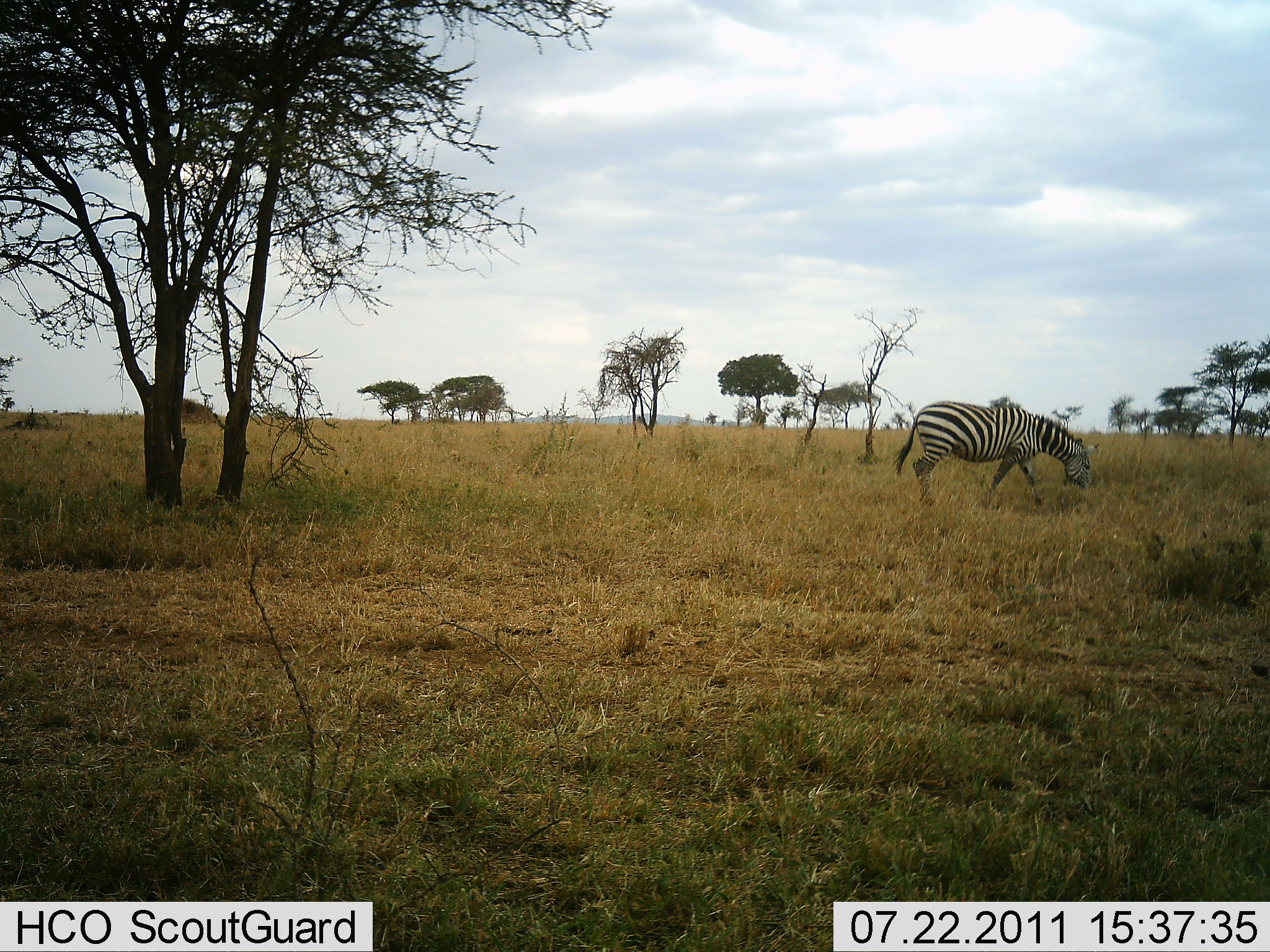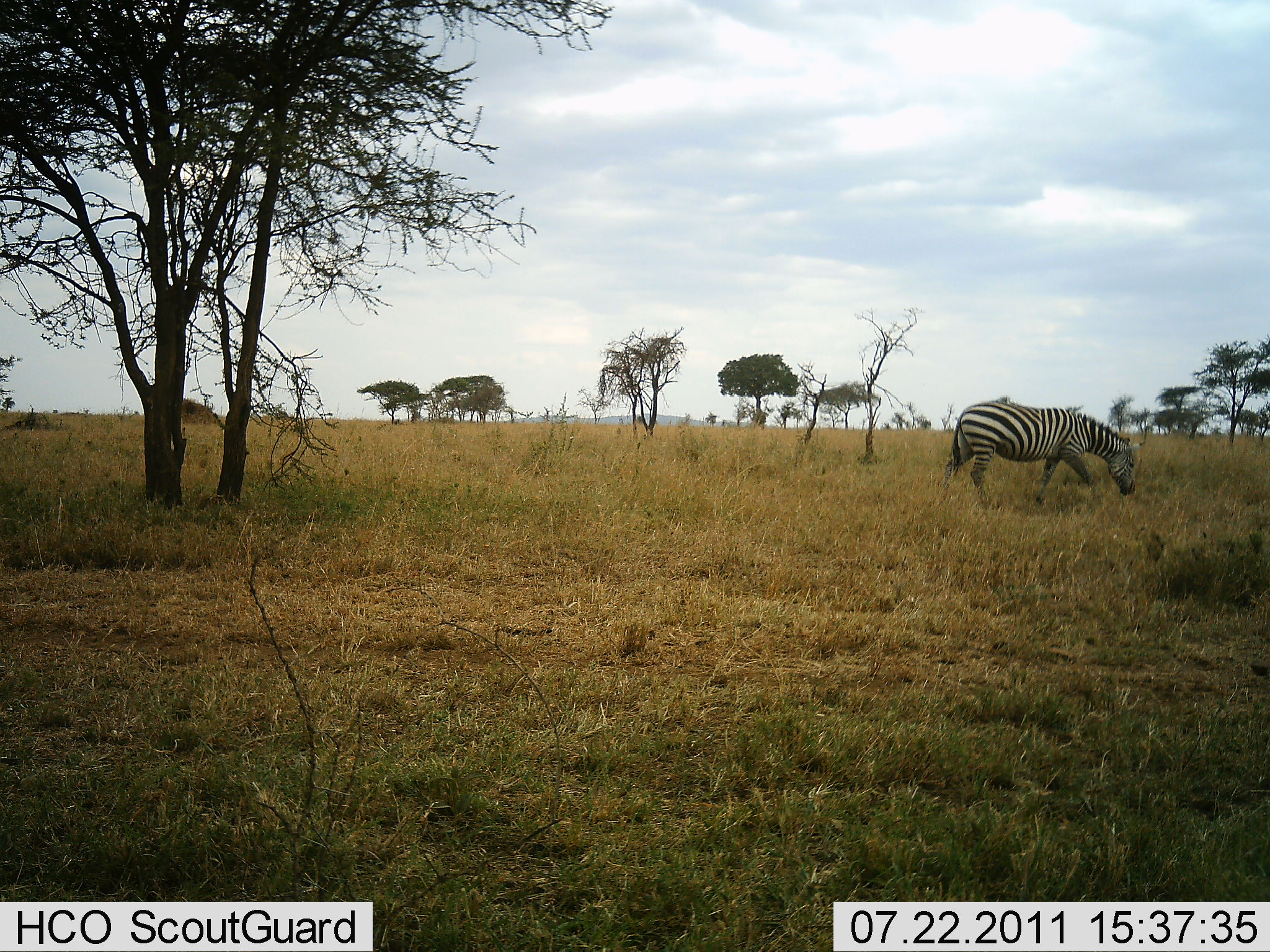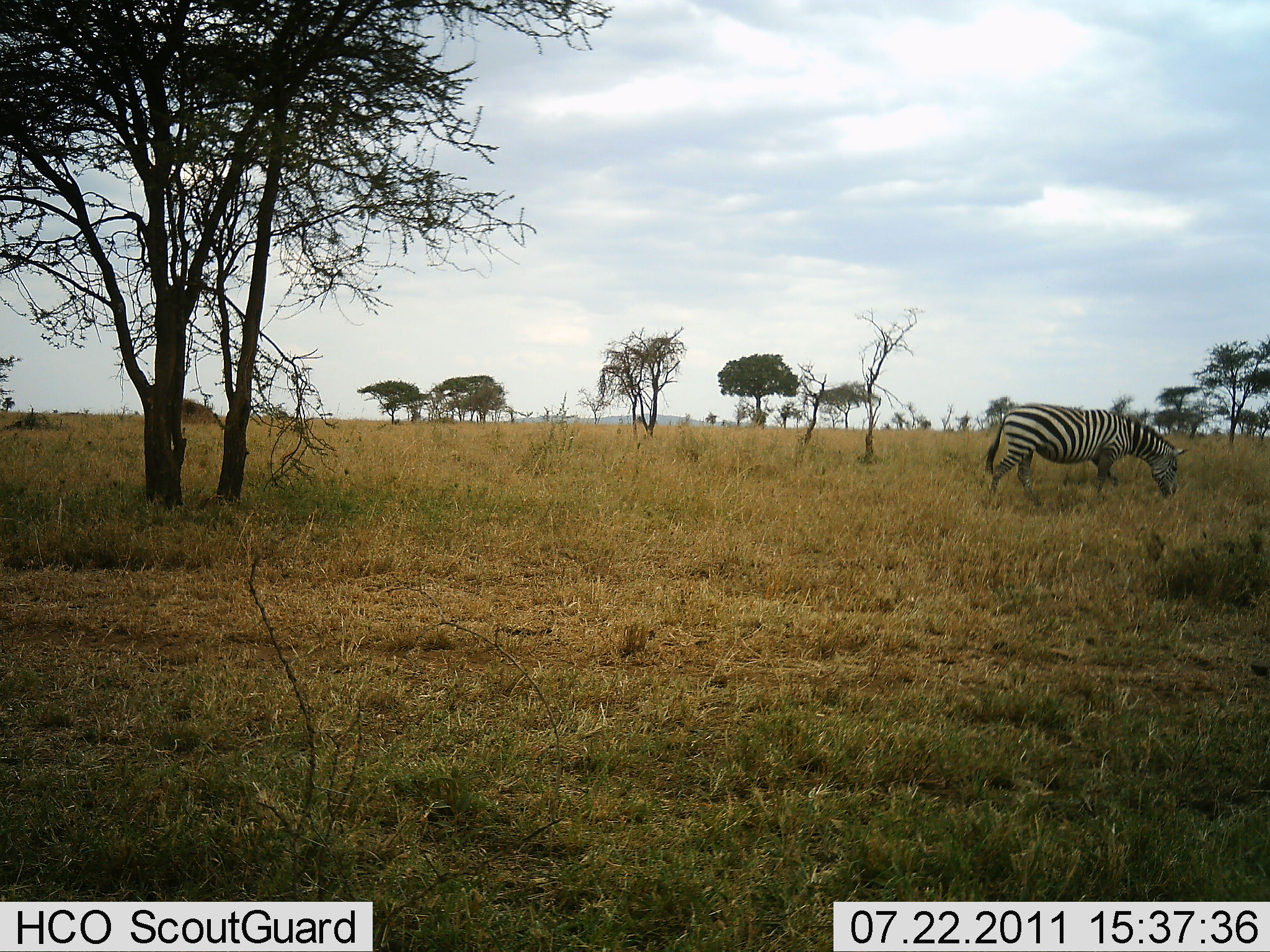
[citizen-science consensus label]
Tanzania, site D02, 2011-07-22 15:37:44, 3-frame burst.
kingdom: Animalia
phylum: Chordata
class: Mammalia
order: Perissodactyla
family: Equidae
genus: Equus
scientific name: Equus quagga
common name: plains zebra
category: zebra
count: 1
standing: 8%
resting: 0%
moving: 69%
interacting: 0%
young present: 0%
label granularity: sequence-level